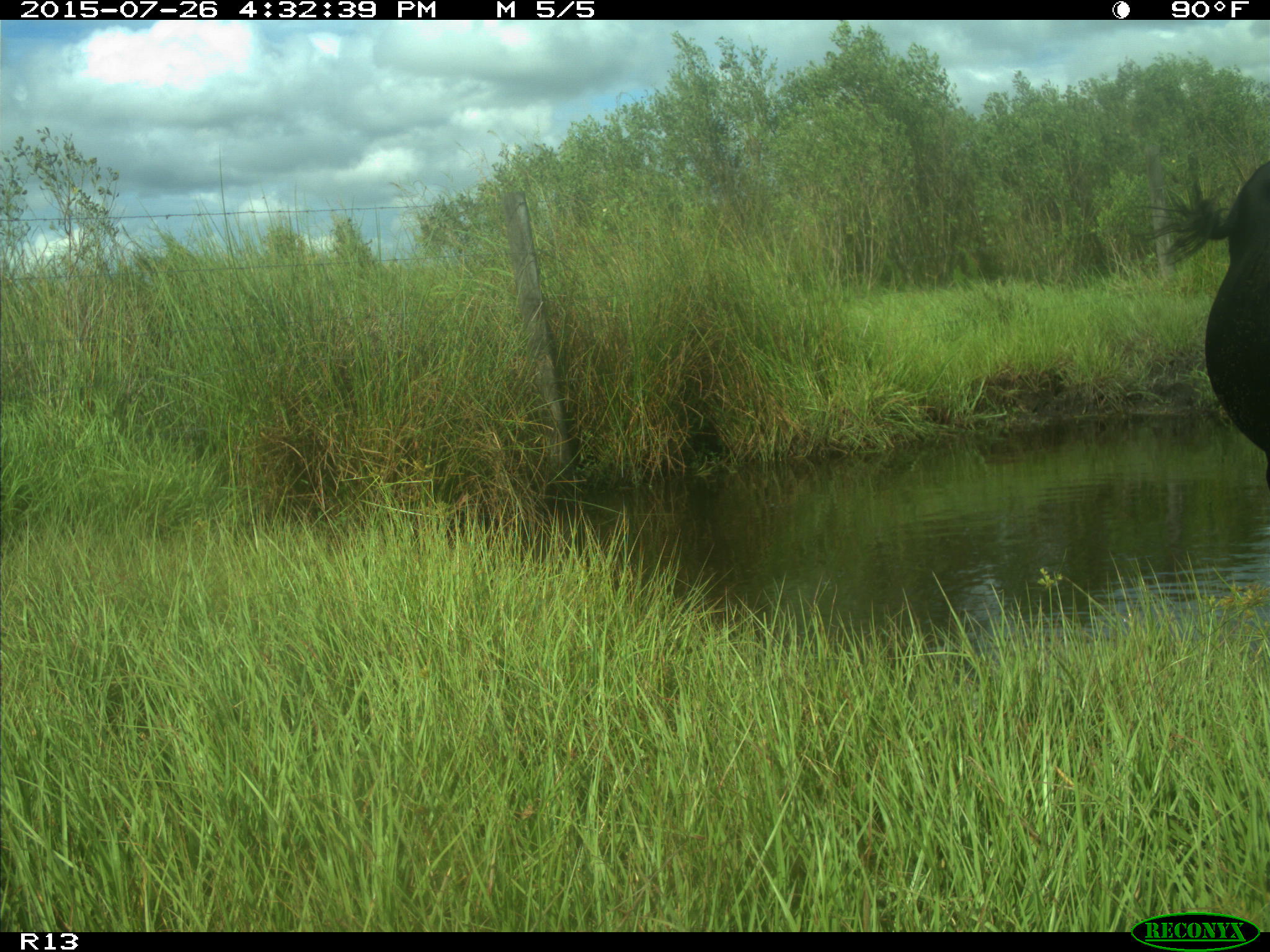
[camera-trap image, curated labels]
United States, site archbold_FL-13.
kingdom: Animalia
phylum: Chordata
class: Mammalia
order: Artiodactyla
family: Bovidae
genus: Bos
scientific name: Bos taurus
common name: domestic cow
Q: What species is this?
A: Bos taurus (domestic cow).